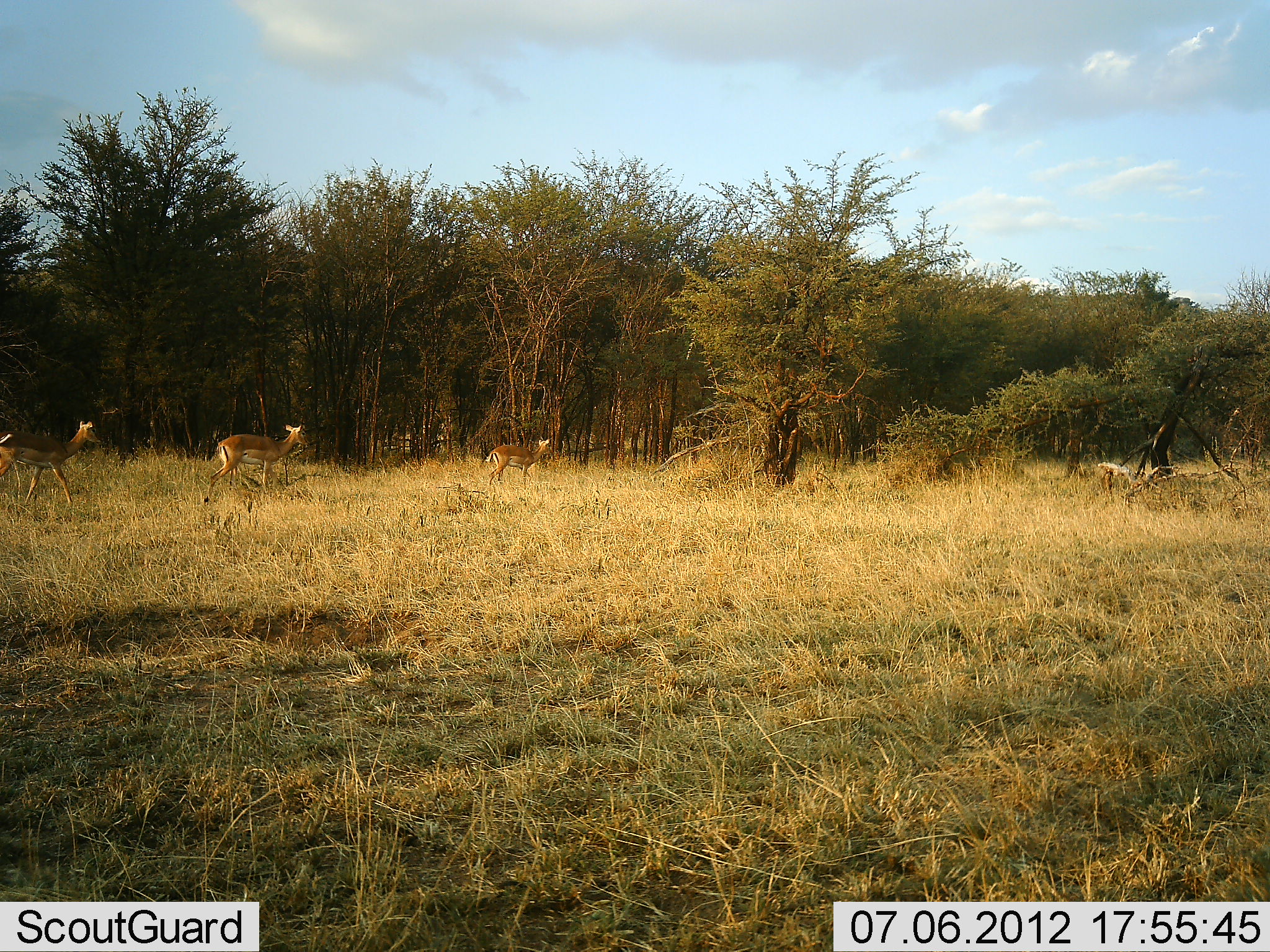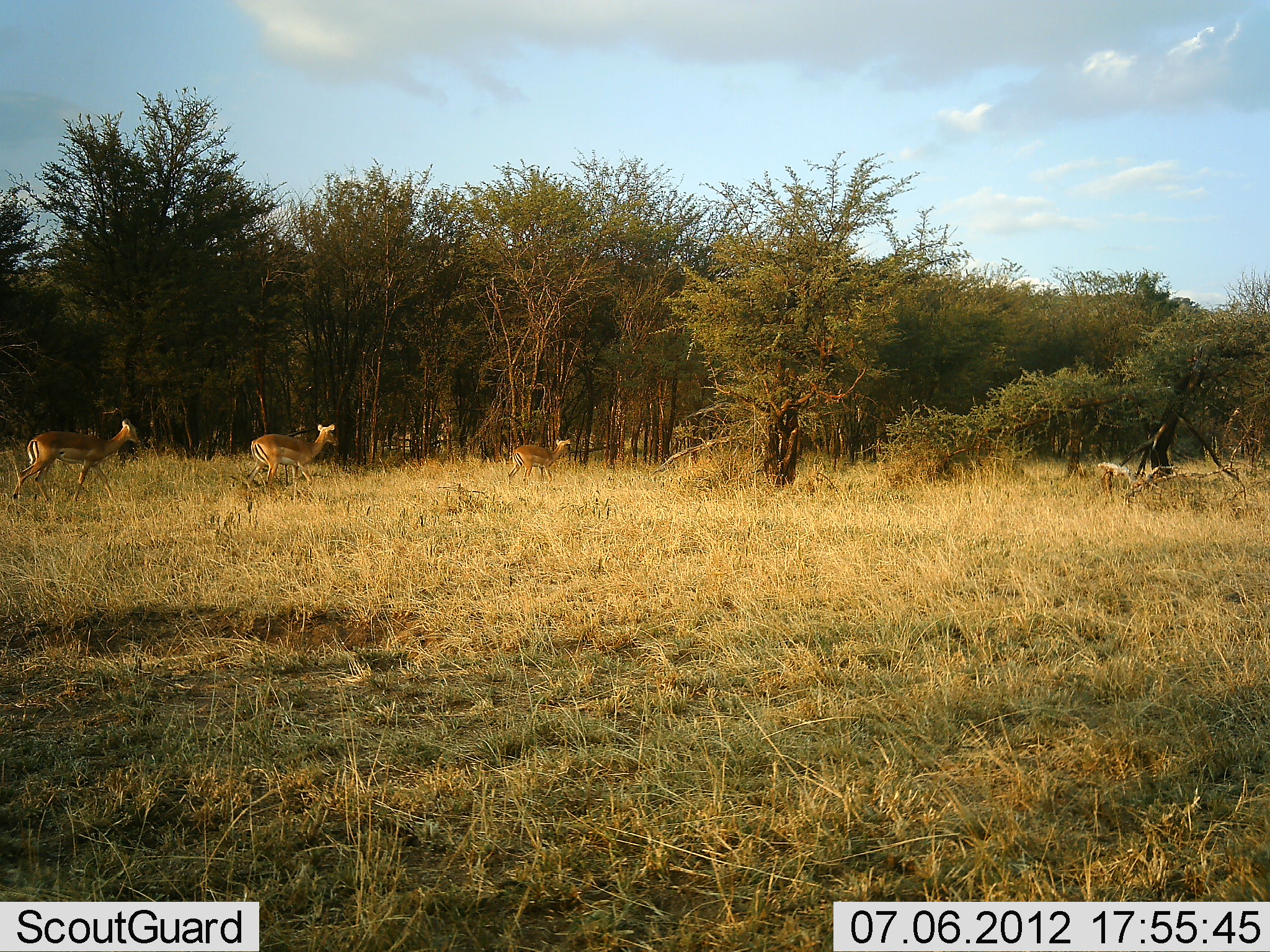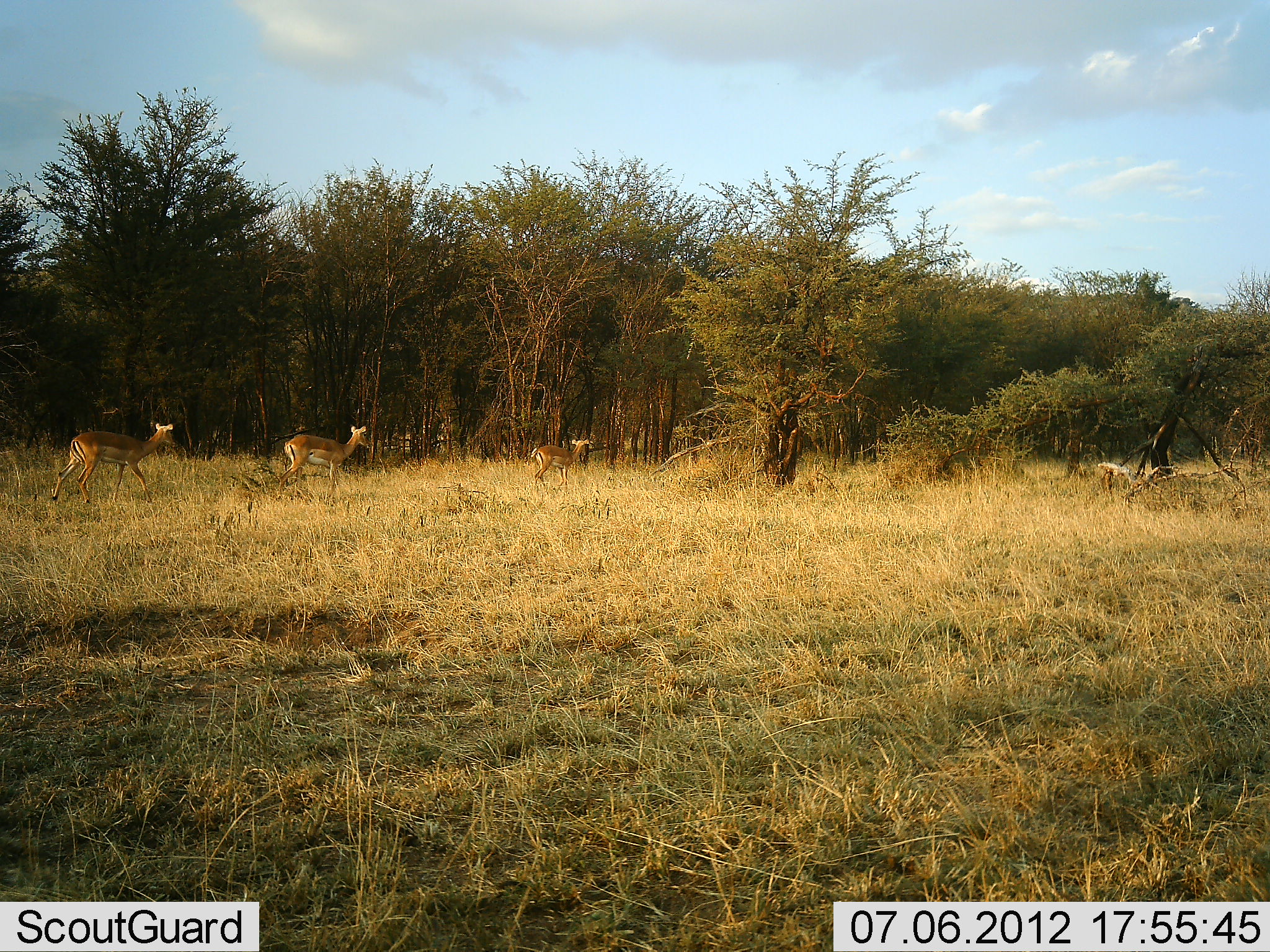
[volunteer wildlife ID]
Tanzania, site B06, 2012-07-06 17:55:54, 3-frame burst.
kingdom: Animalia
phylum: Chordata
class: Mammalia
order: Artiodactyla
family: Bovidae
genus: Aepyceros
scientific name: Aepyceros melampus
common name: impala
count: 3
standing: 9%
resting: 0%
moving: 100%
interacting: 0%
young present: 0%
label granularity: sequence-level